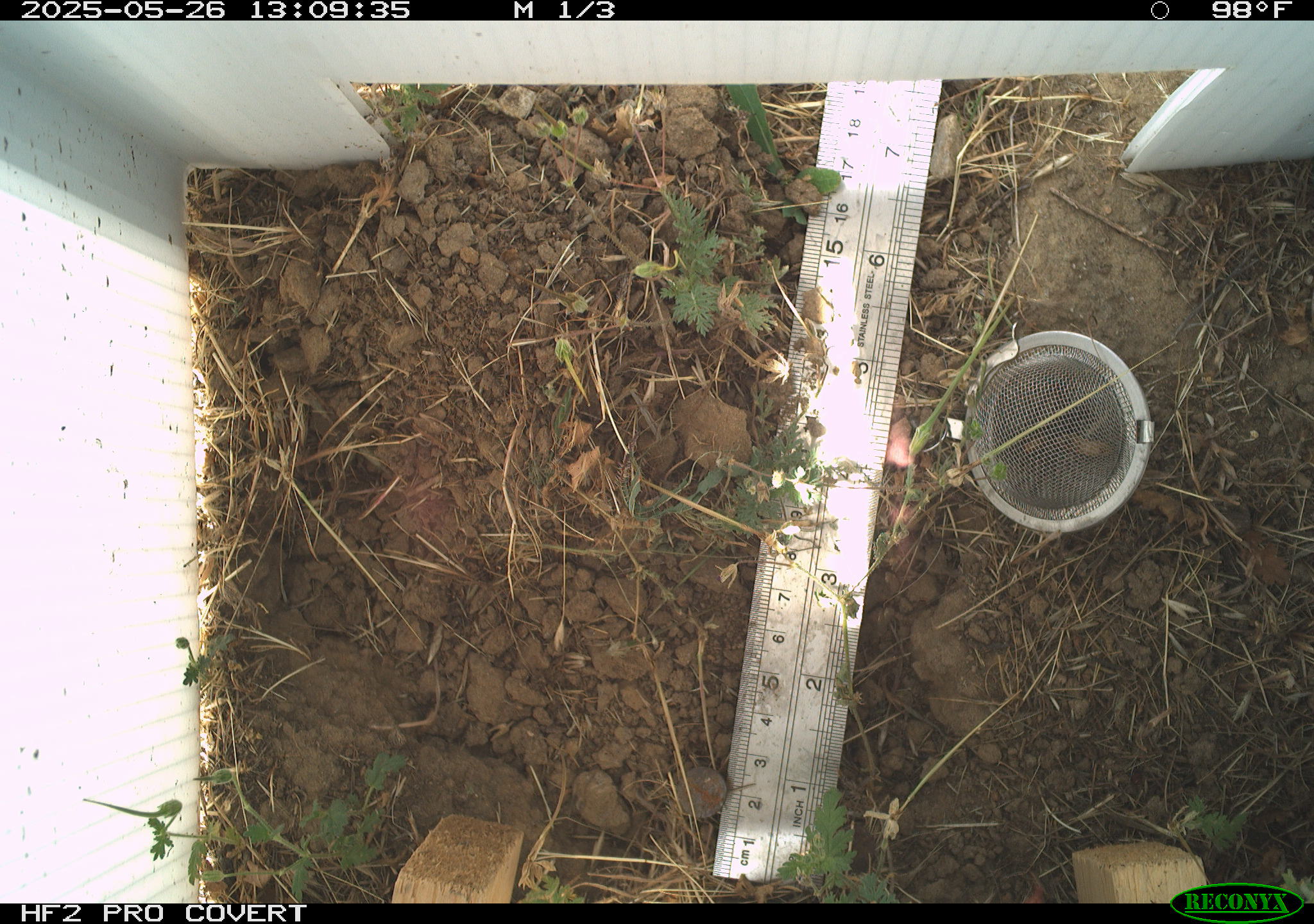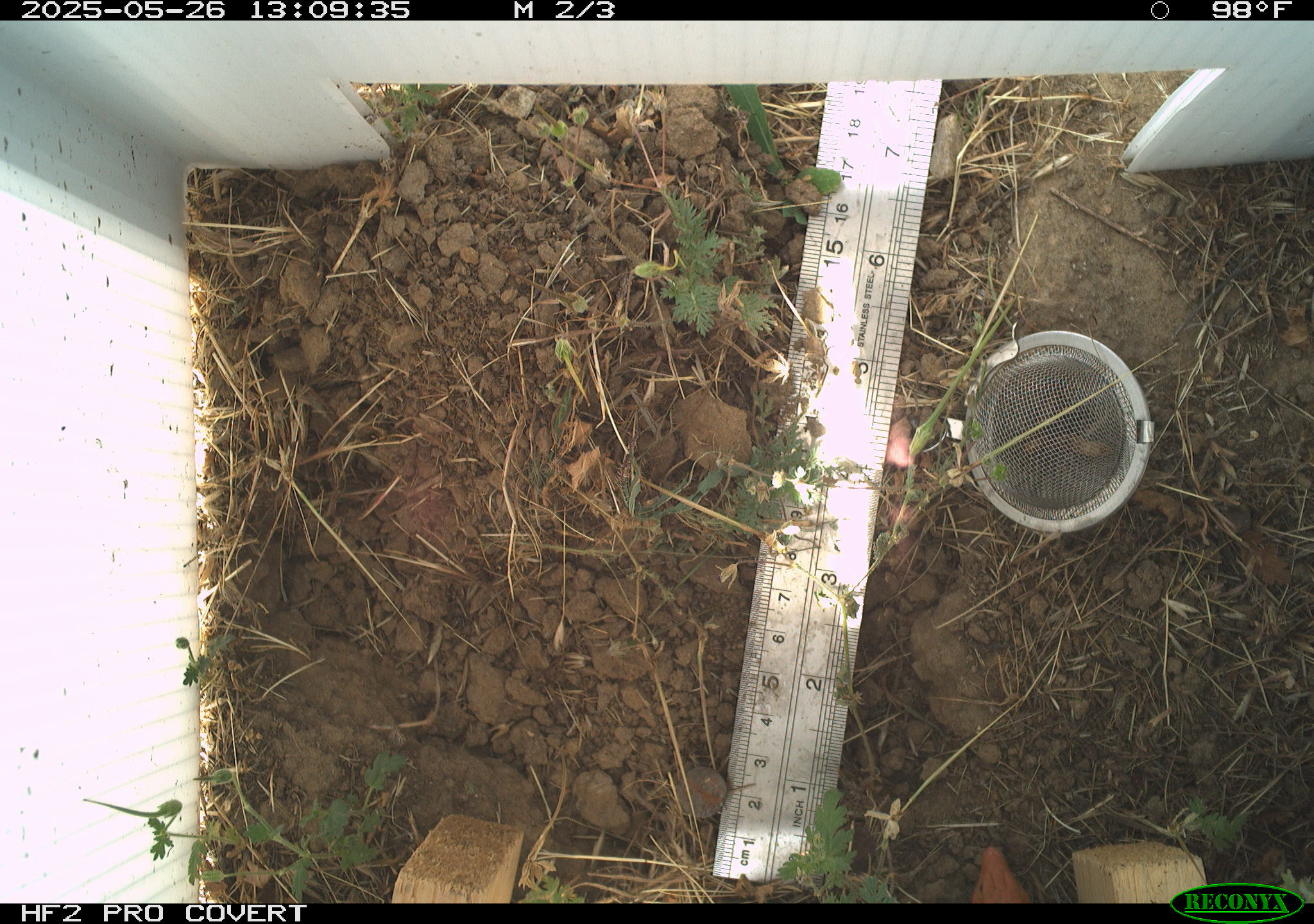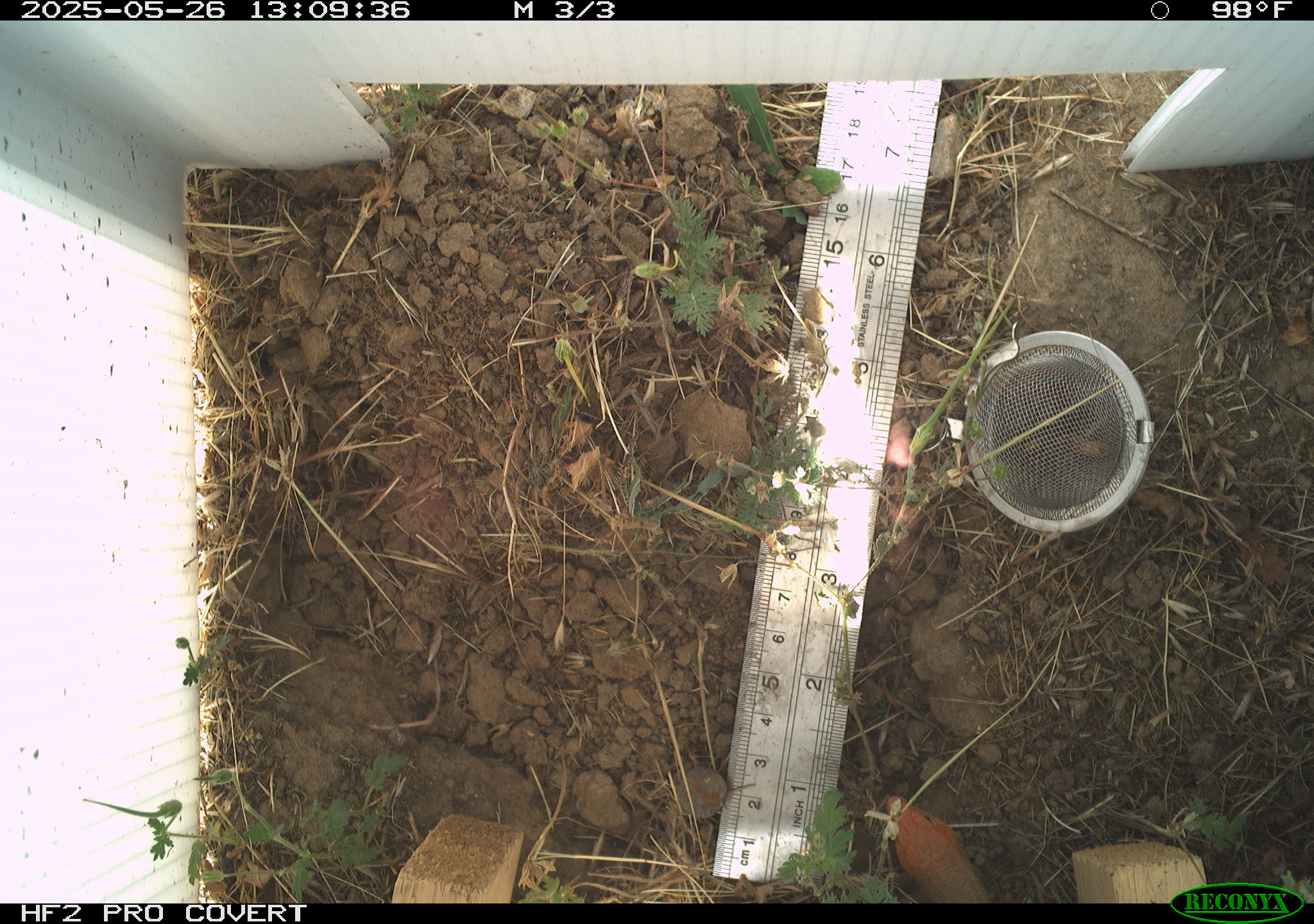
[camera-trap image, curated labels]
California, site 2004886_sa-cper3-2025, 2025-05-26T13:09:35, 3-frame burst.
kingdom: Animalia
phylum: Chordata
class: Reptilia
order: Squamata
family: Scincidae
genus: Plestiodon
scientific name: Plestiodon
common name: blue-tailed skinks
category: plestiodon species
Plestiodon species (blue-tailed skinks) (Plestiodon).